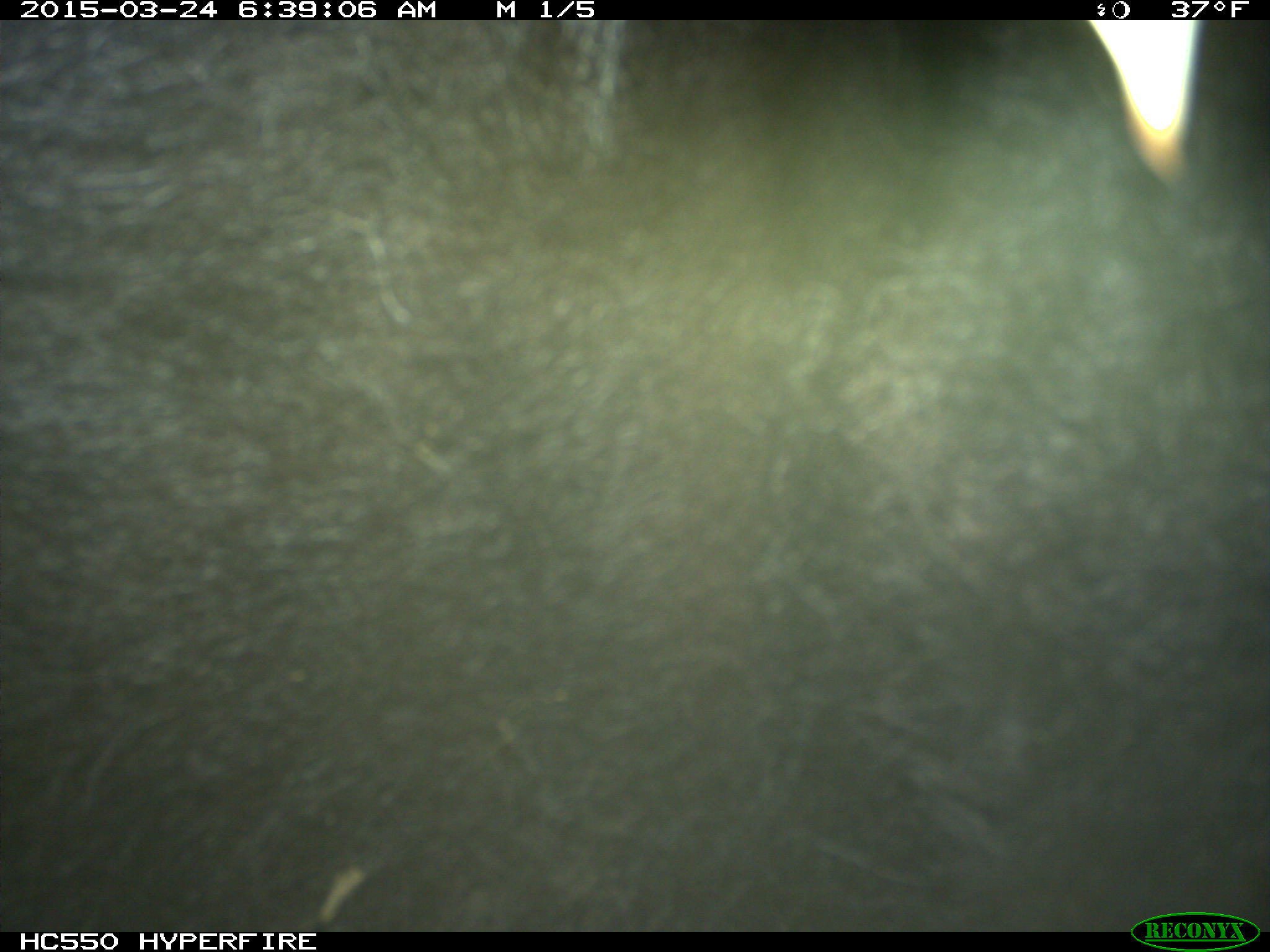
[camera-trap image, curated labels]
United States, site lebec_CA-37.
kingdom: Animalia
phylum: Chordata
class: Mammalia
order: Artiodactyla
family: Bovidae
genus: Bos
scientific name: Bos taurus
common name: domestic cow